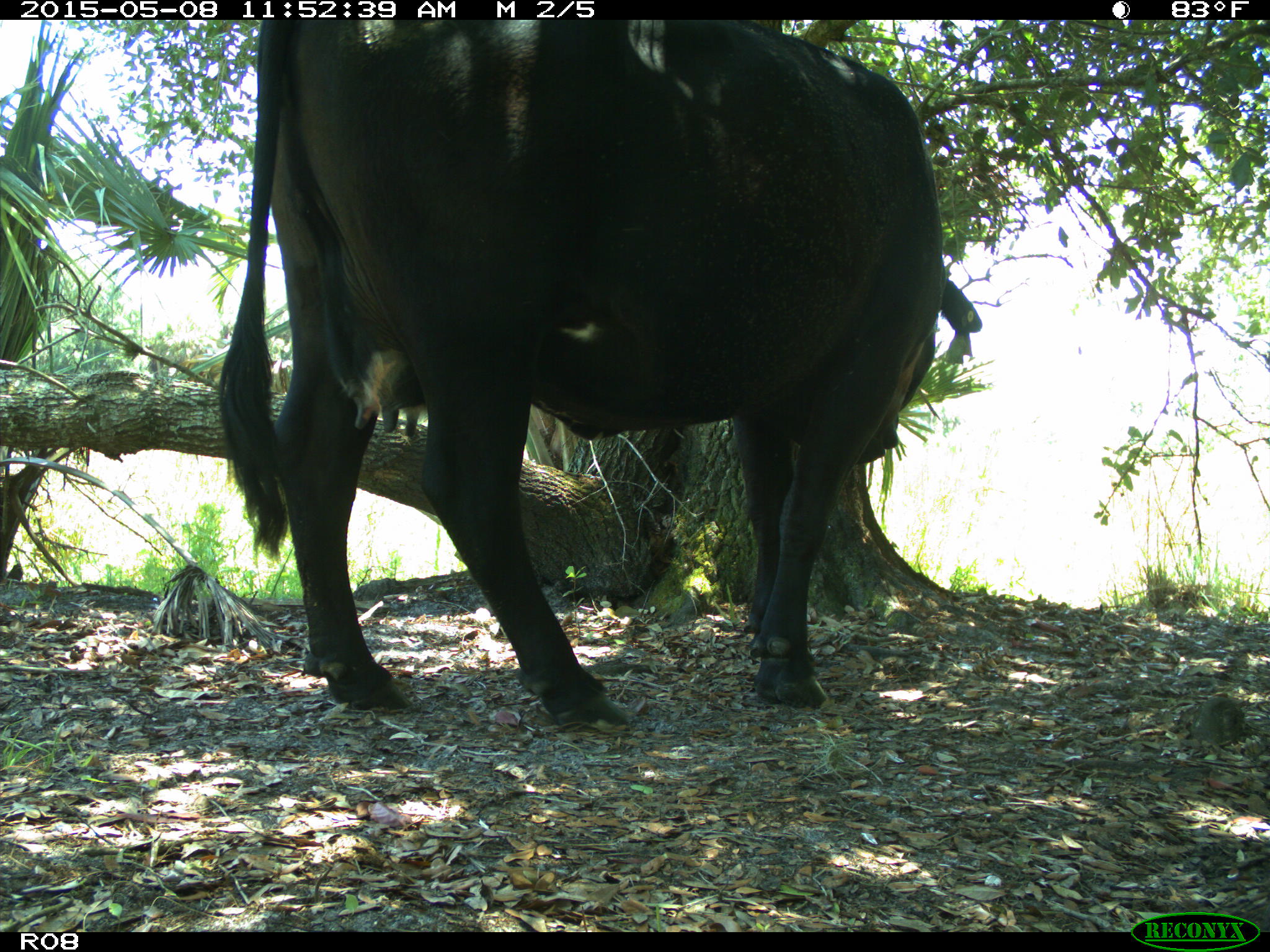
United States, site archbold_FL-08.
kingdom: Animalia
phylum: Chordata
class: Mammalia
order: Artiodactyla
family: Bovidae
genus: Bos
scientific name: Bos taurus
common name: domestic cow